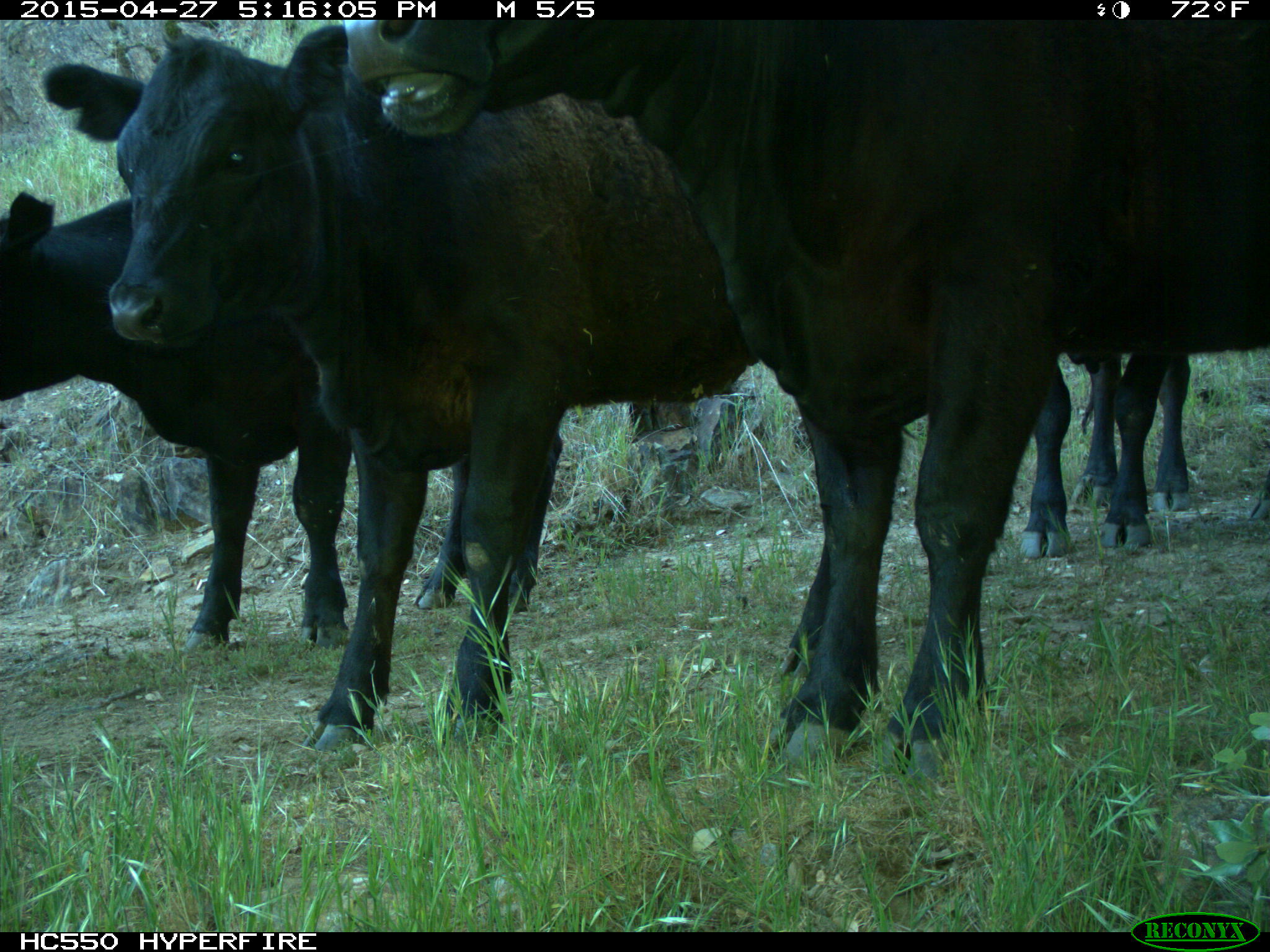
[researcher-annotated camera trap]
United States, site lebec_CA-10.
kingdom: Animalia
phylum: Chordata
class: Mammalia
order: Artiodactyla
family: Bovidae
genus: Bos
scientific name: Bos taurus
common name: domestic cow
Bos taurus (domestic cow).